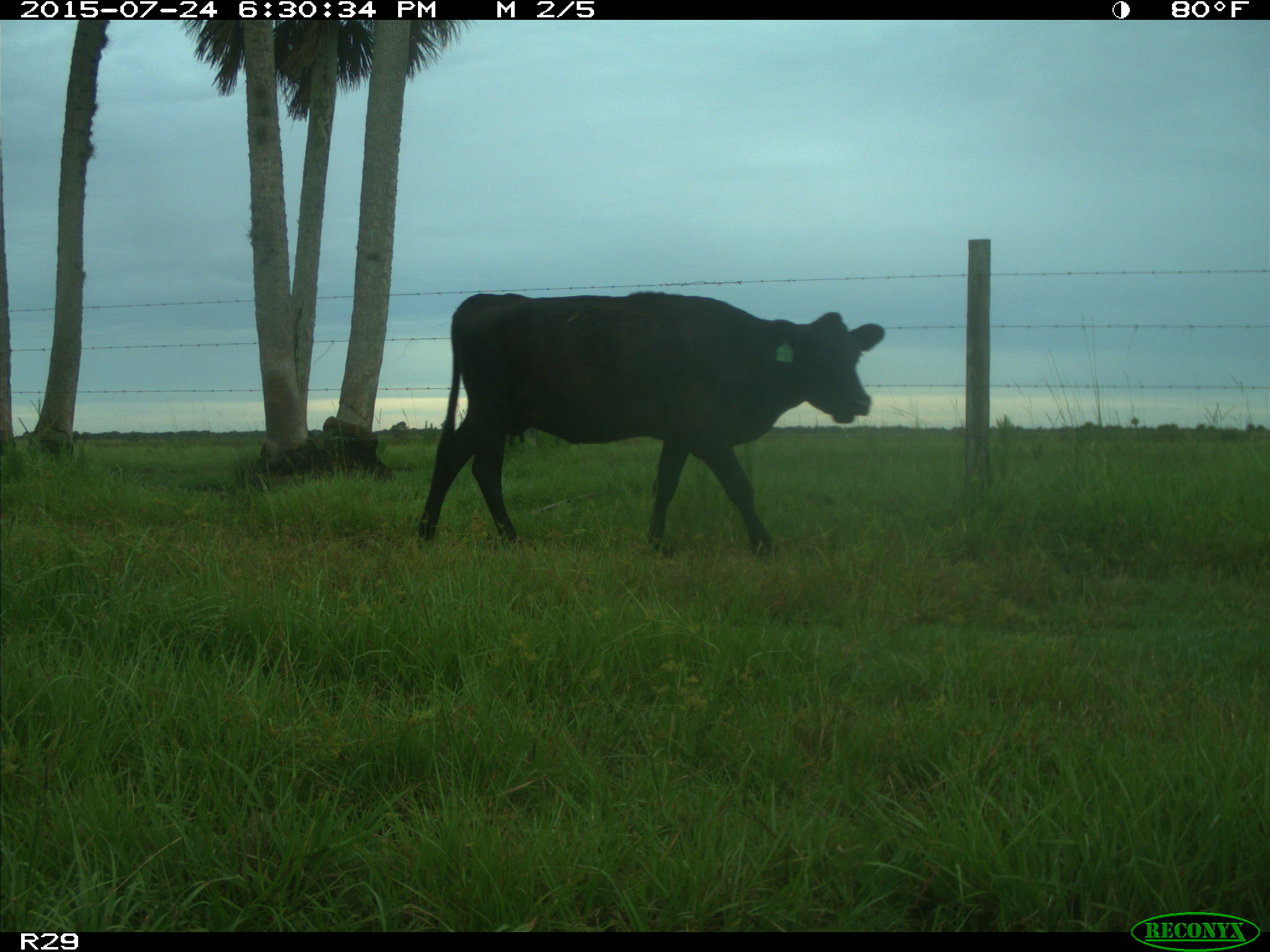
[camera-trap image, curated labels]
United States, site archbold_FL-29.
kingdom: Animalia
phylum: Chordata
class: Mammalia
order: Artiodactyla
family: Bovidae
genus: Bos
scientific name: Bos taurus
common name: domestic cow